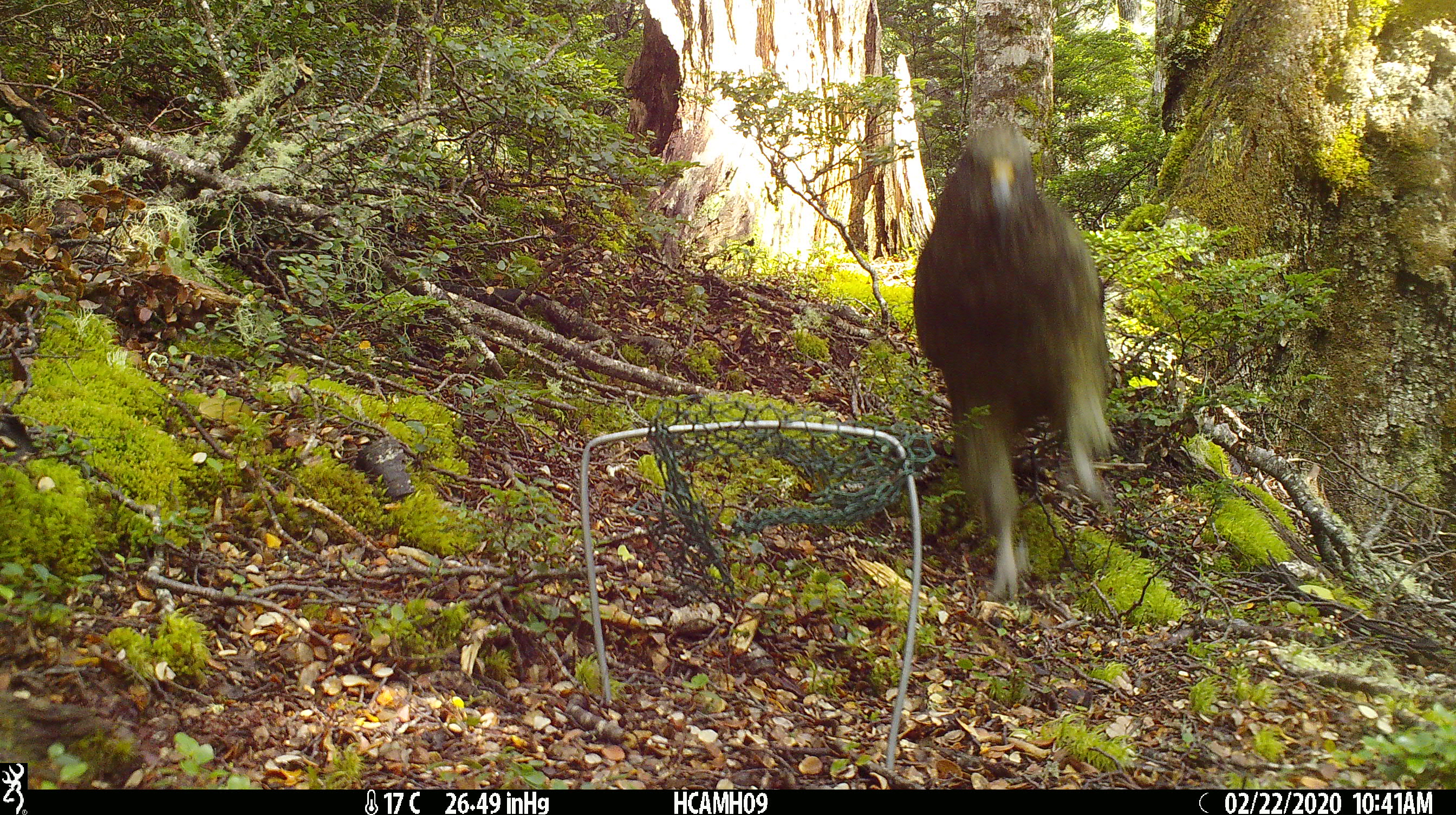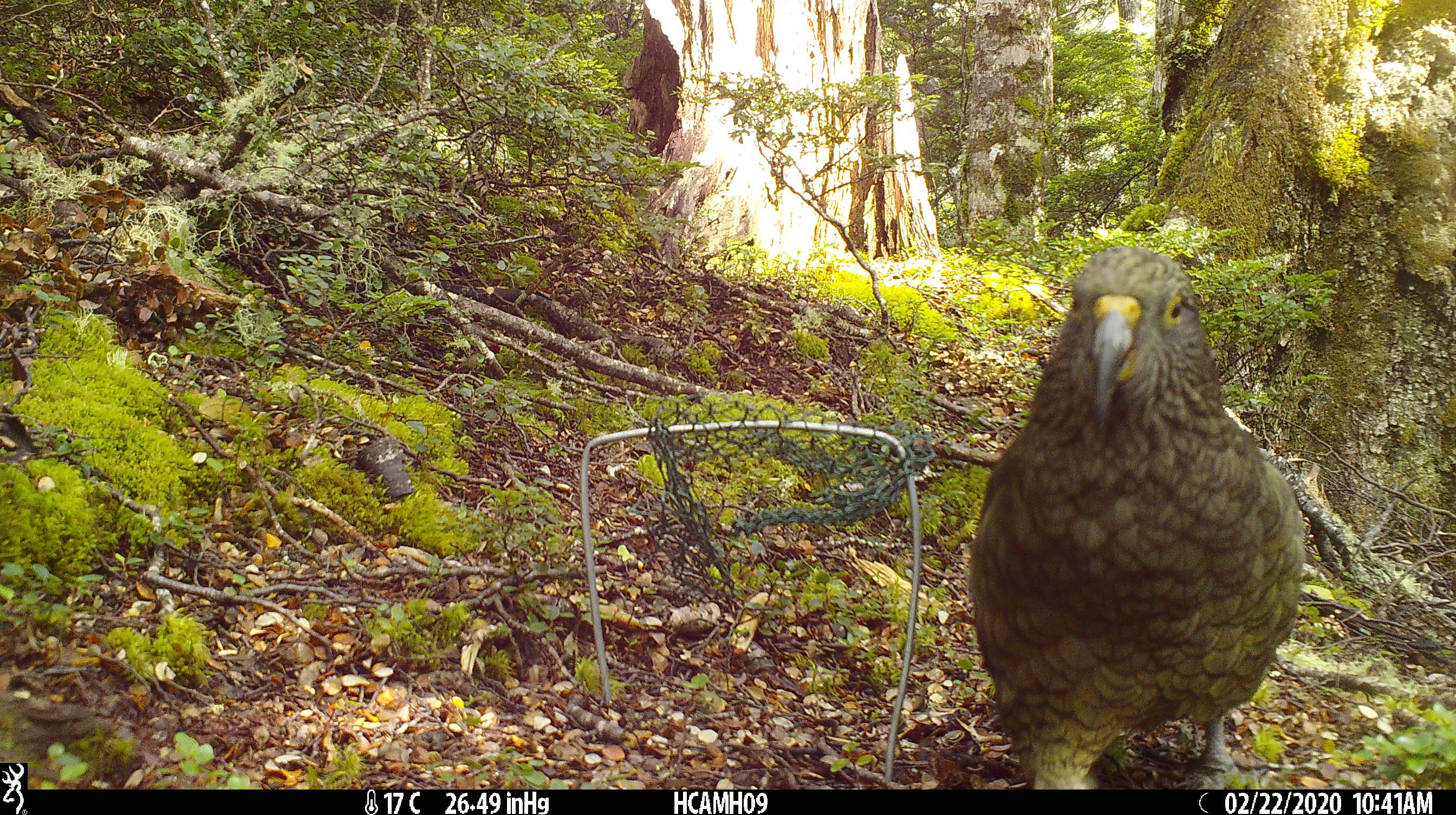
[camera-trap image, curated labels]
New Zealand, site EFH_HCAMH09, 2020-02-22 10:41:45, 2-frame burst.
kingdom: Animalia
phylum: Chordata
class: Aves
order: Psittaciformes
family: Strigopidae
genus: Nestor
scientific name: Nestor notabilis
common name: kea